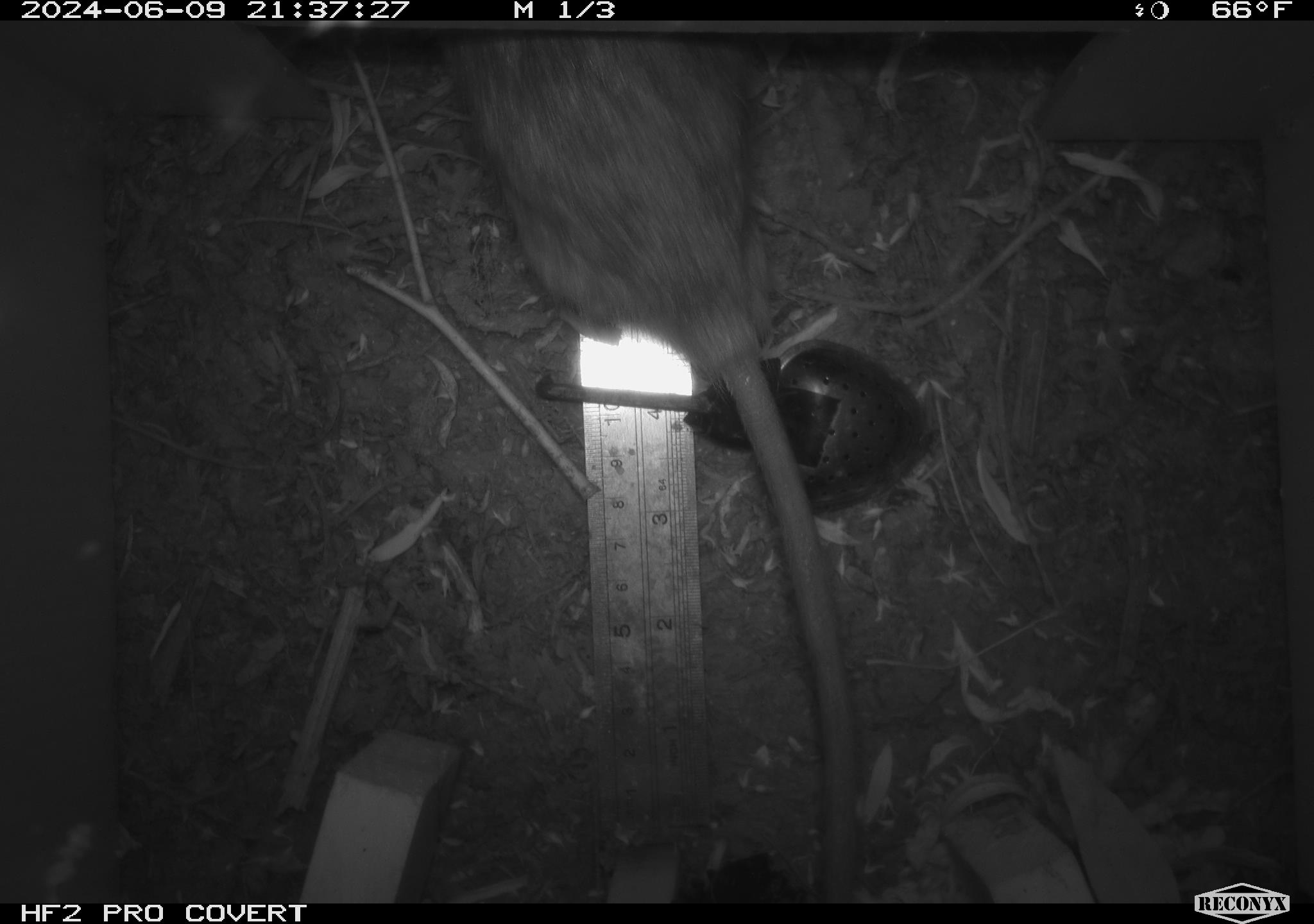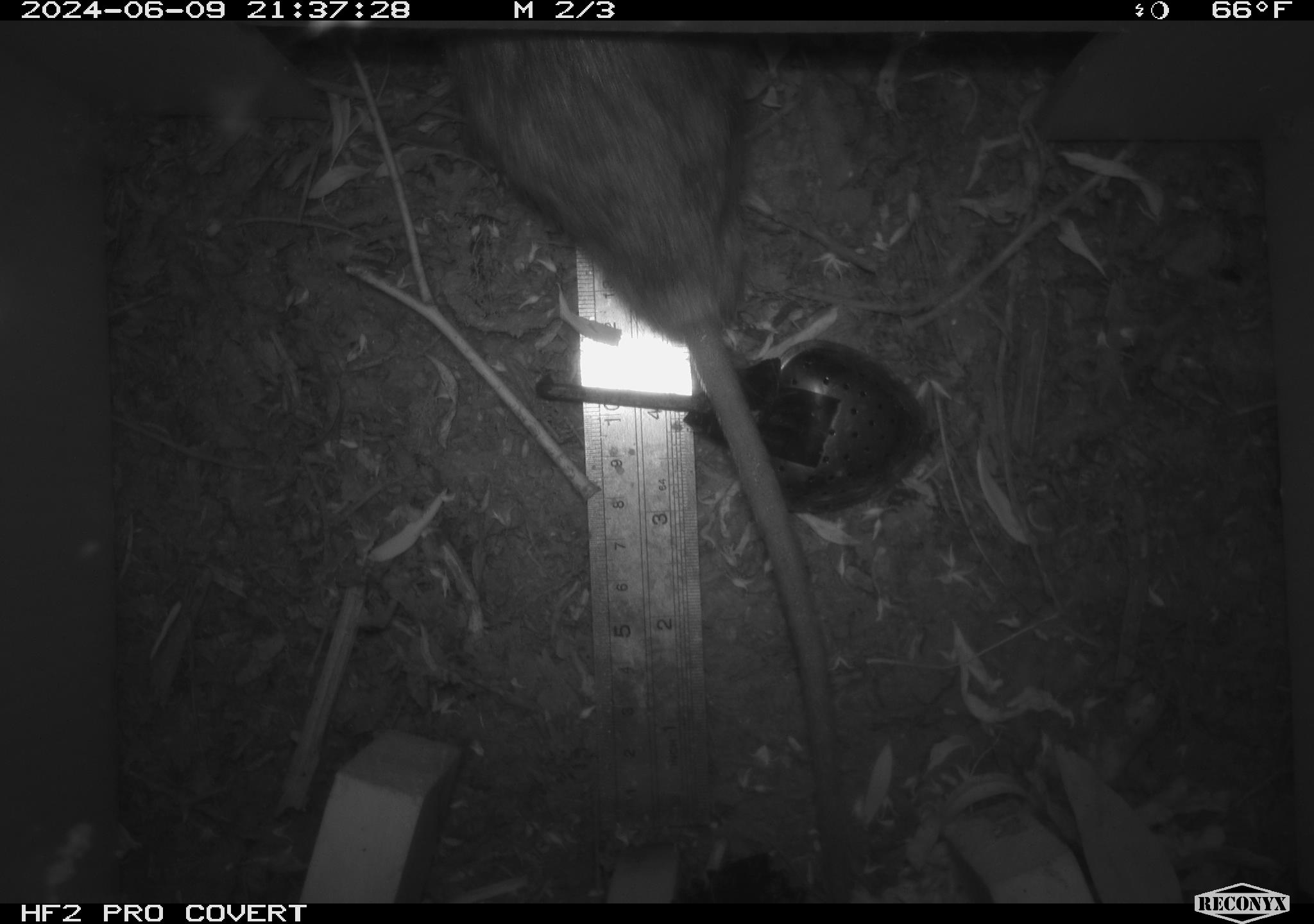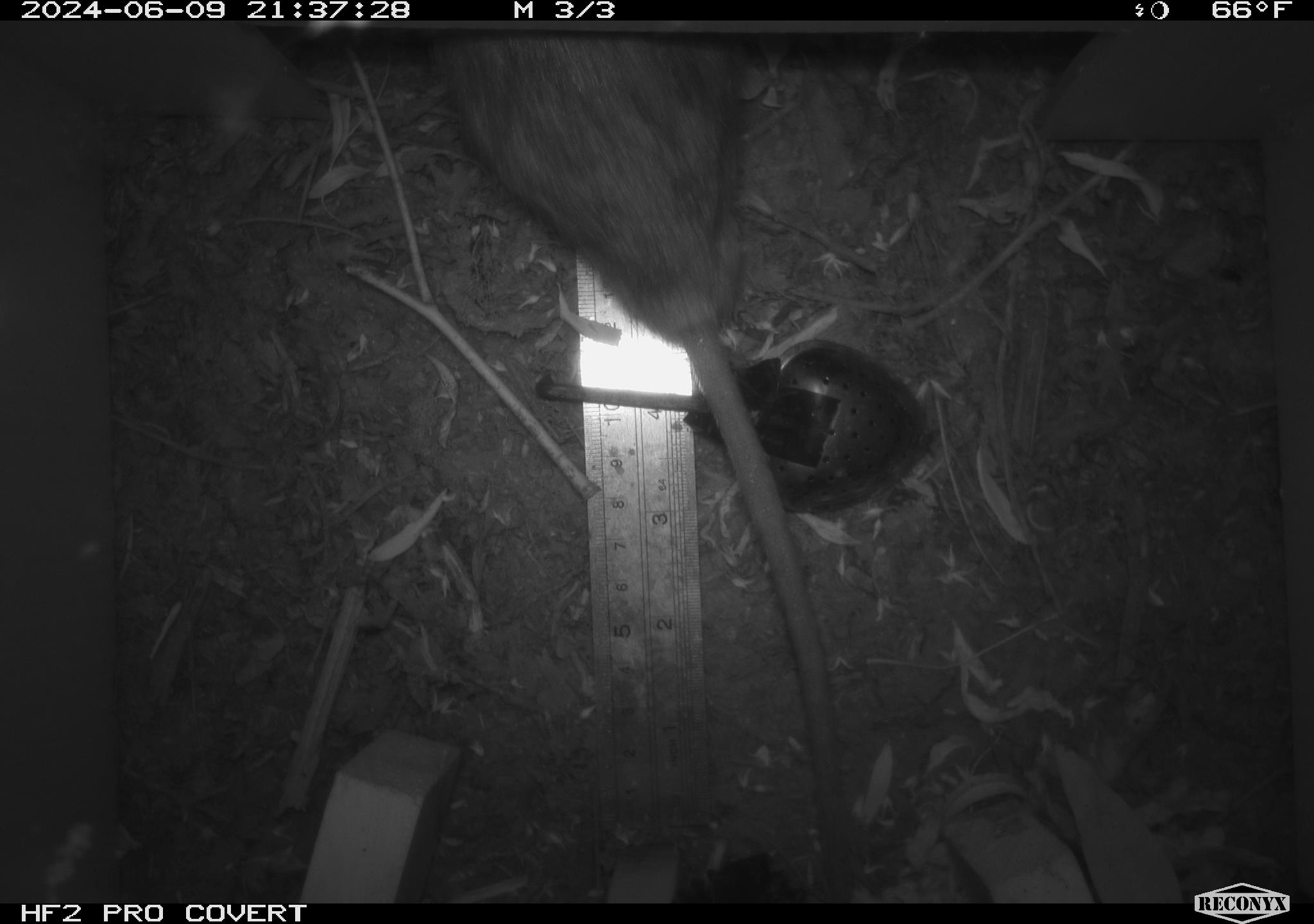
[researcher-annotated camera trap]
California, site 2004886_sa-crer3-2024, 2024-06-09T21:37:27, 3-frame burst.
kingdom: Animalia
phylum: Chordata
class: Mammalia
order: Rodentia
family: Muridae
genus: Rattus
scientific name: Rattus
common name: rat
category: rattus species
Rattus species (rat) (Rattus).